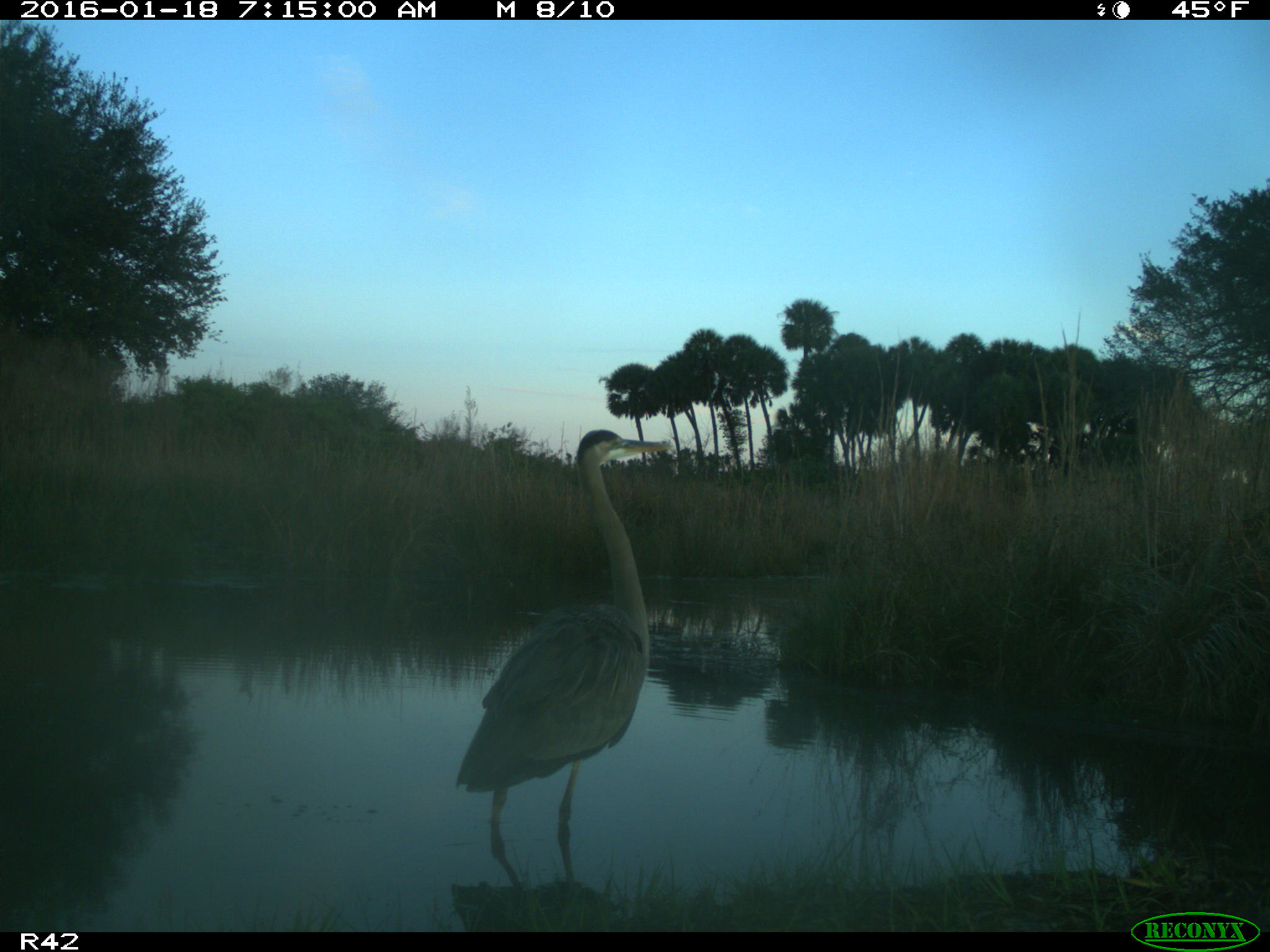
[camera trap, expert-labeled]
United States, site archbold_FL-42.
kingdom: Animalia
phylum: Chordata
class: Aves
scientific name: Aves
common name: birds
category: unidentified bird